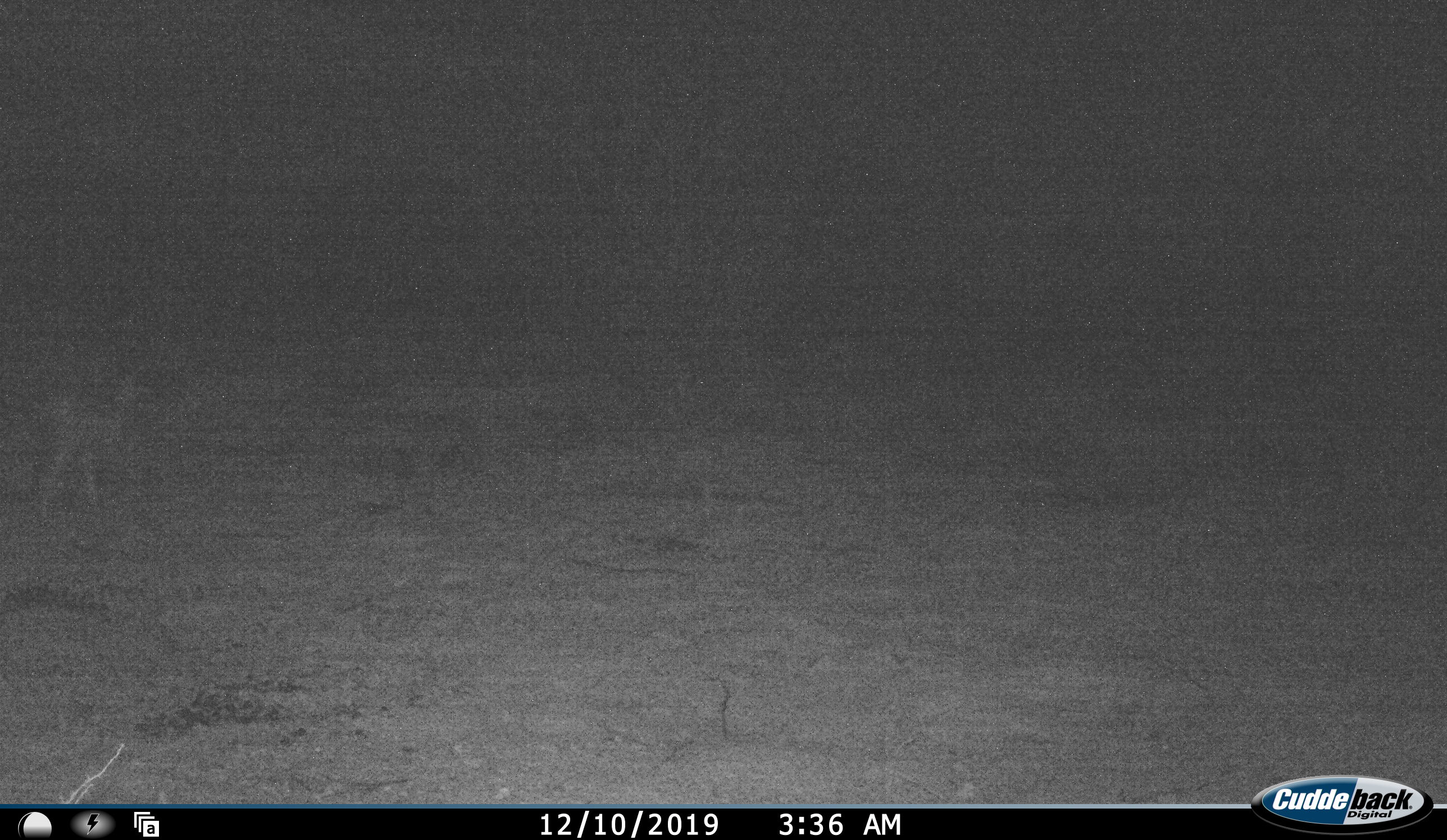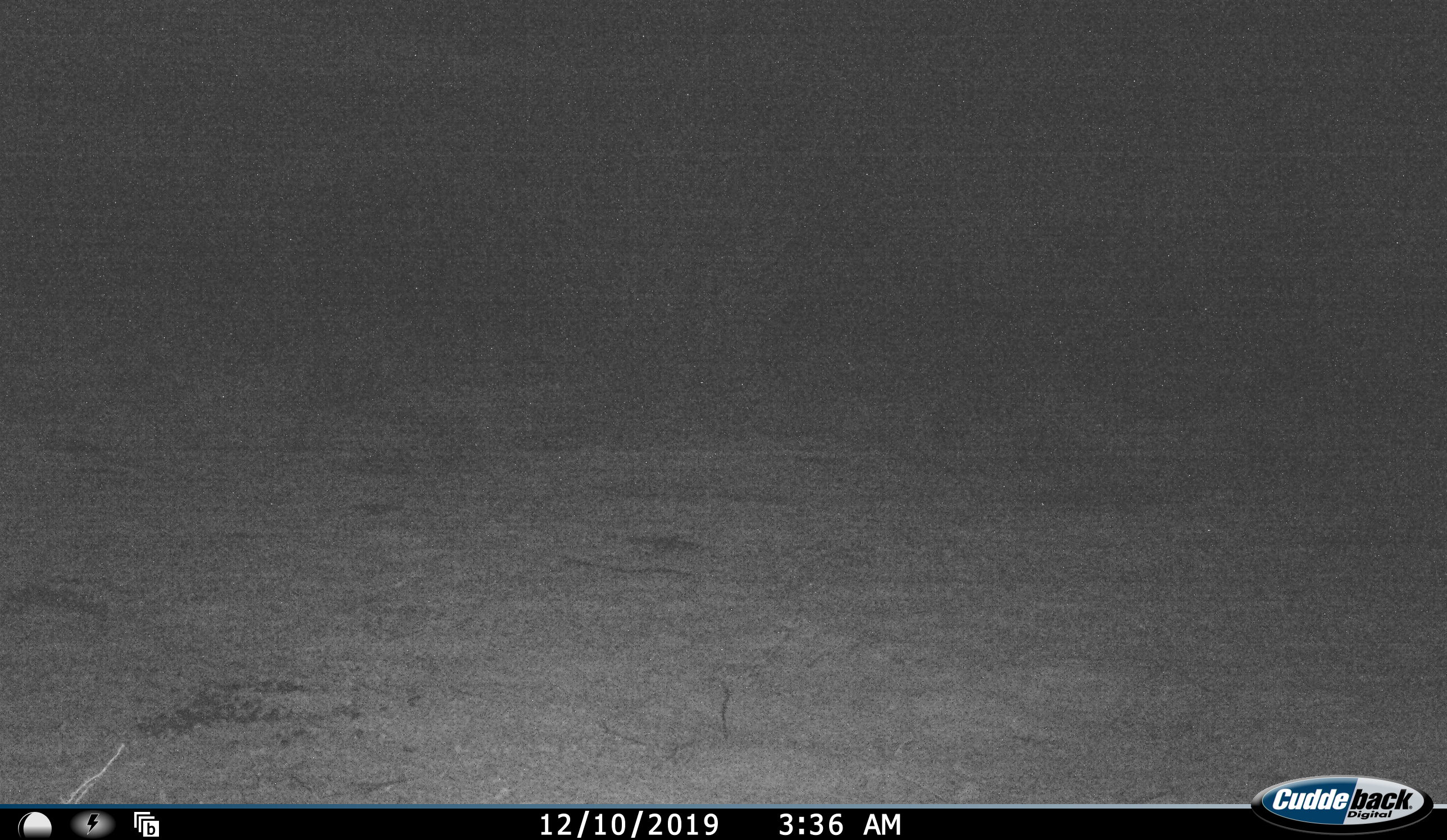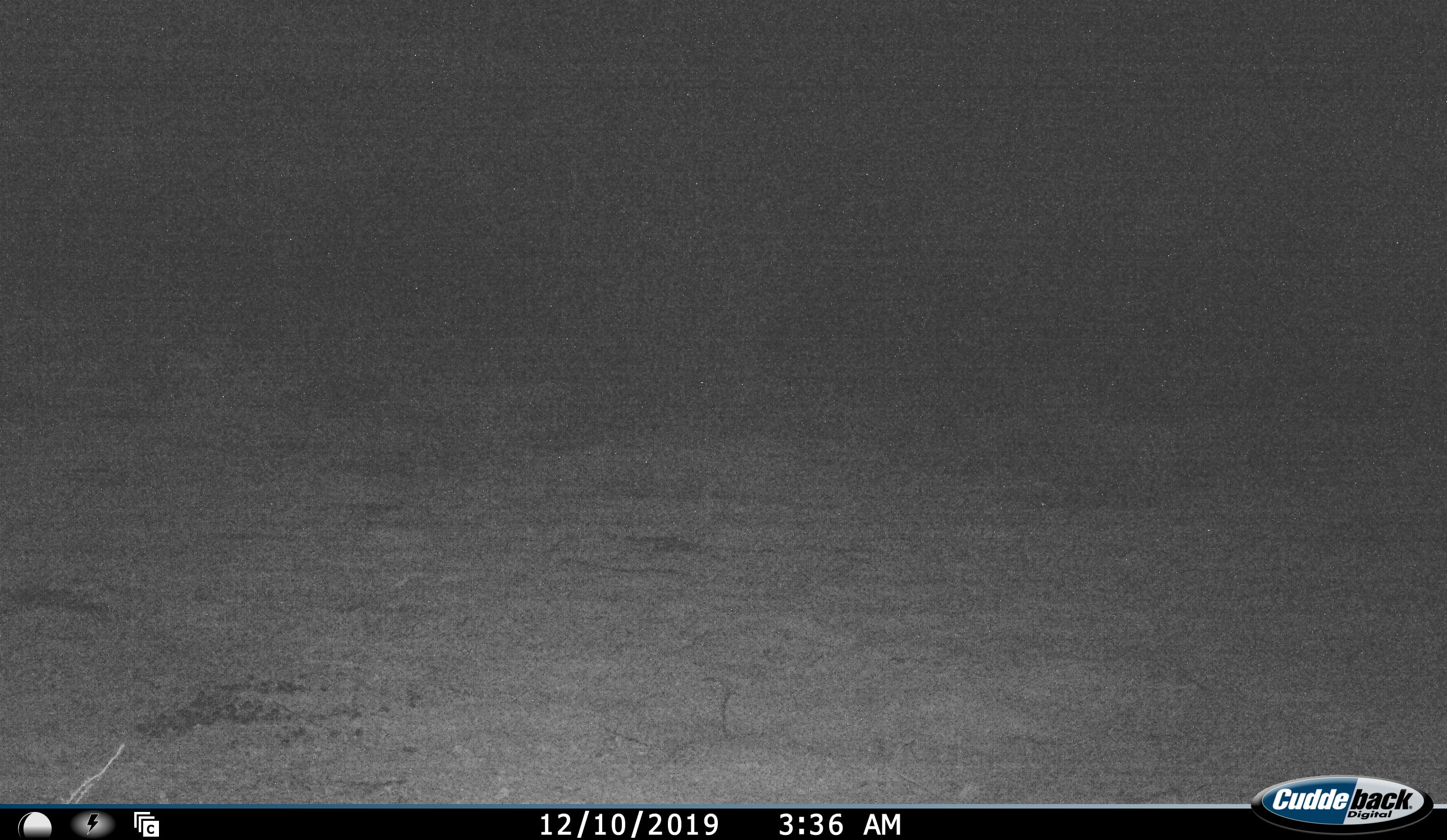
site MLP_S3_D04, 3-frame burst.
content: unidentified animal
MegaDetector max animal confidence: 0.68